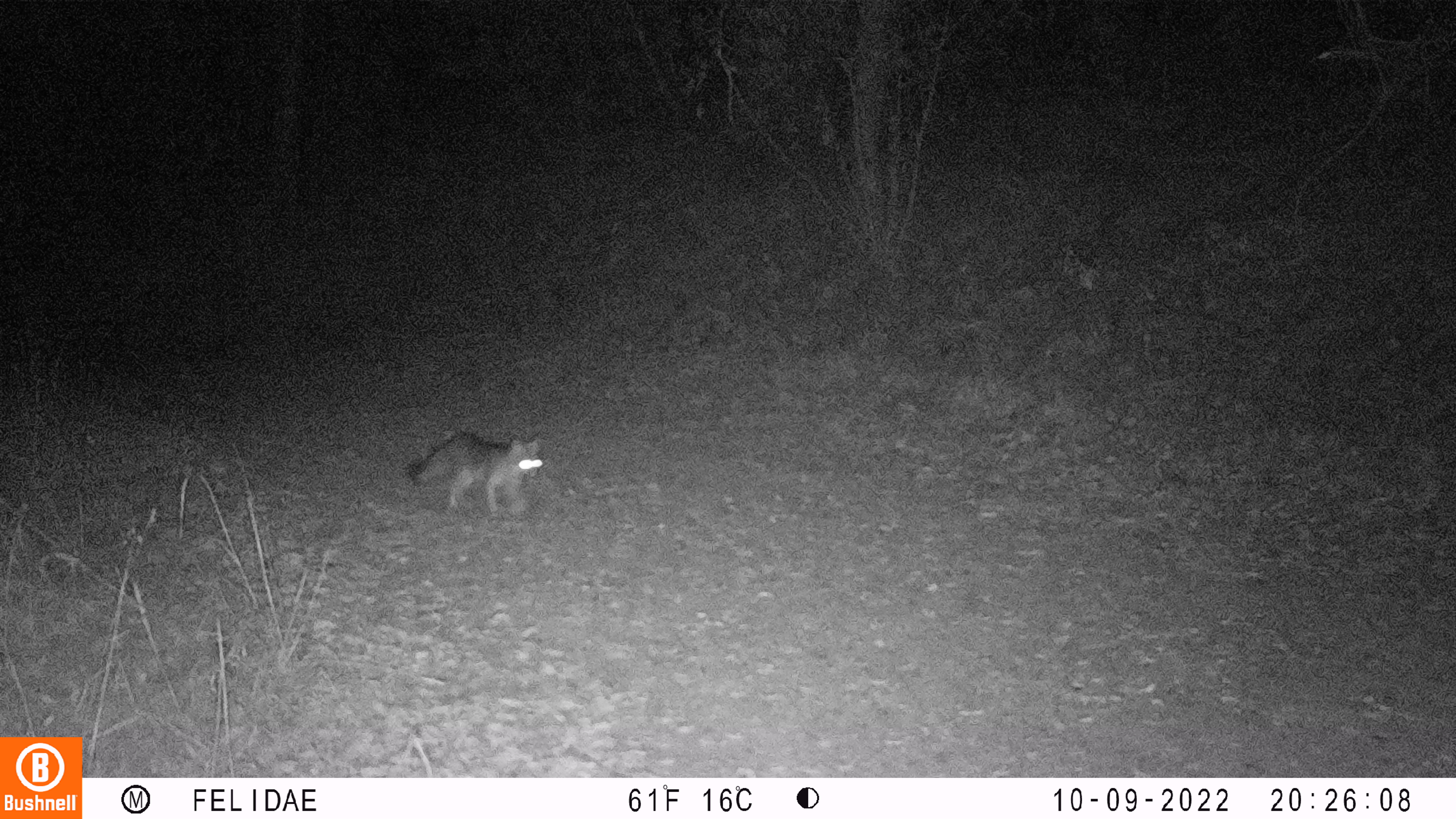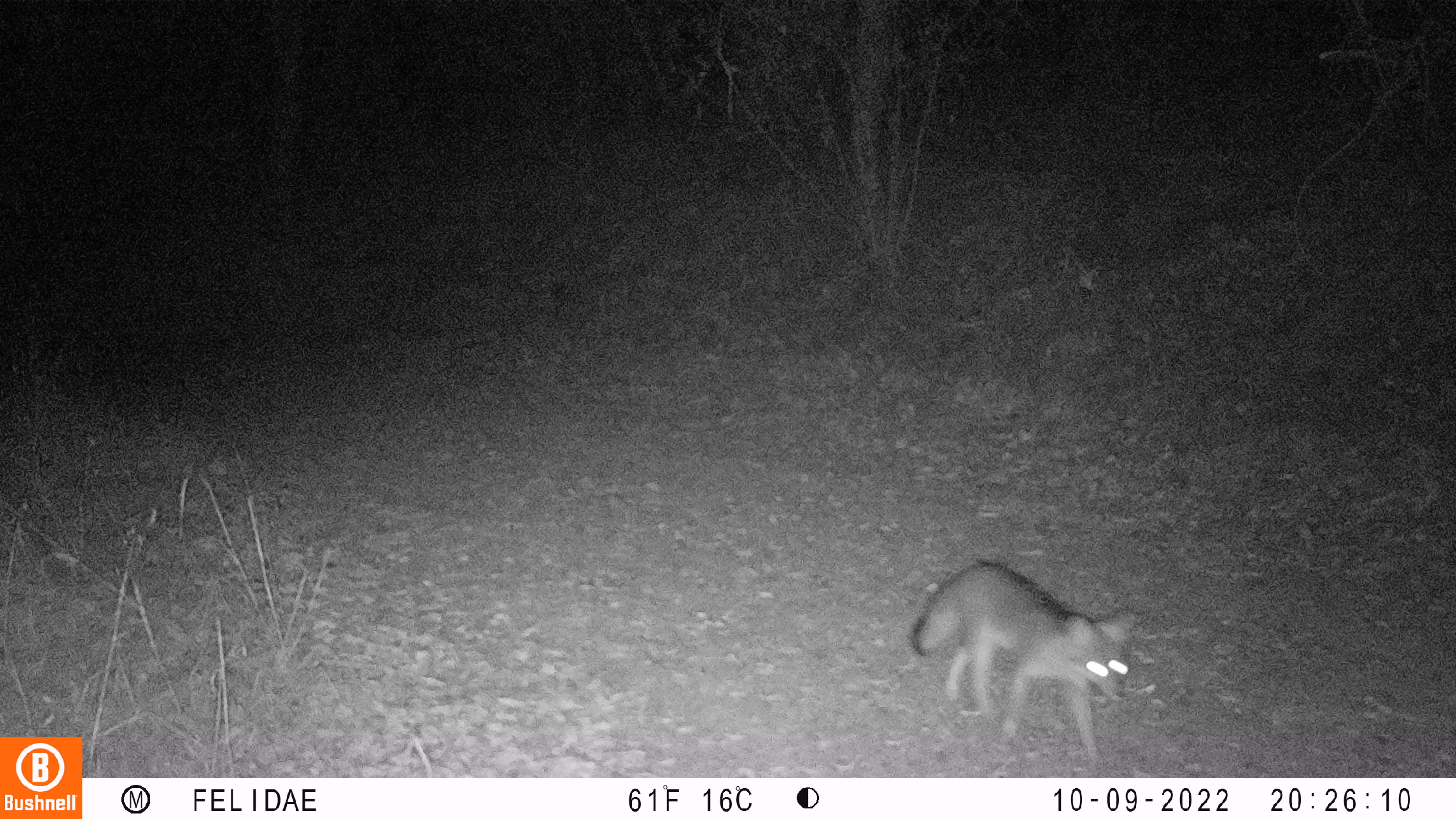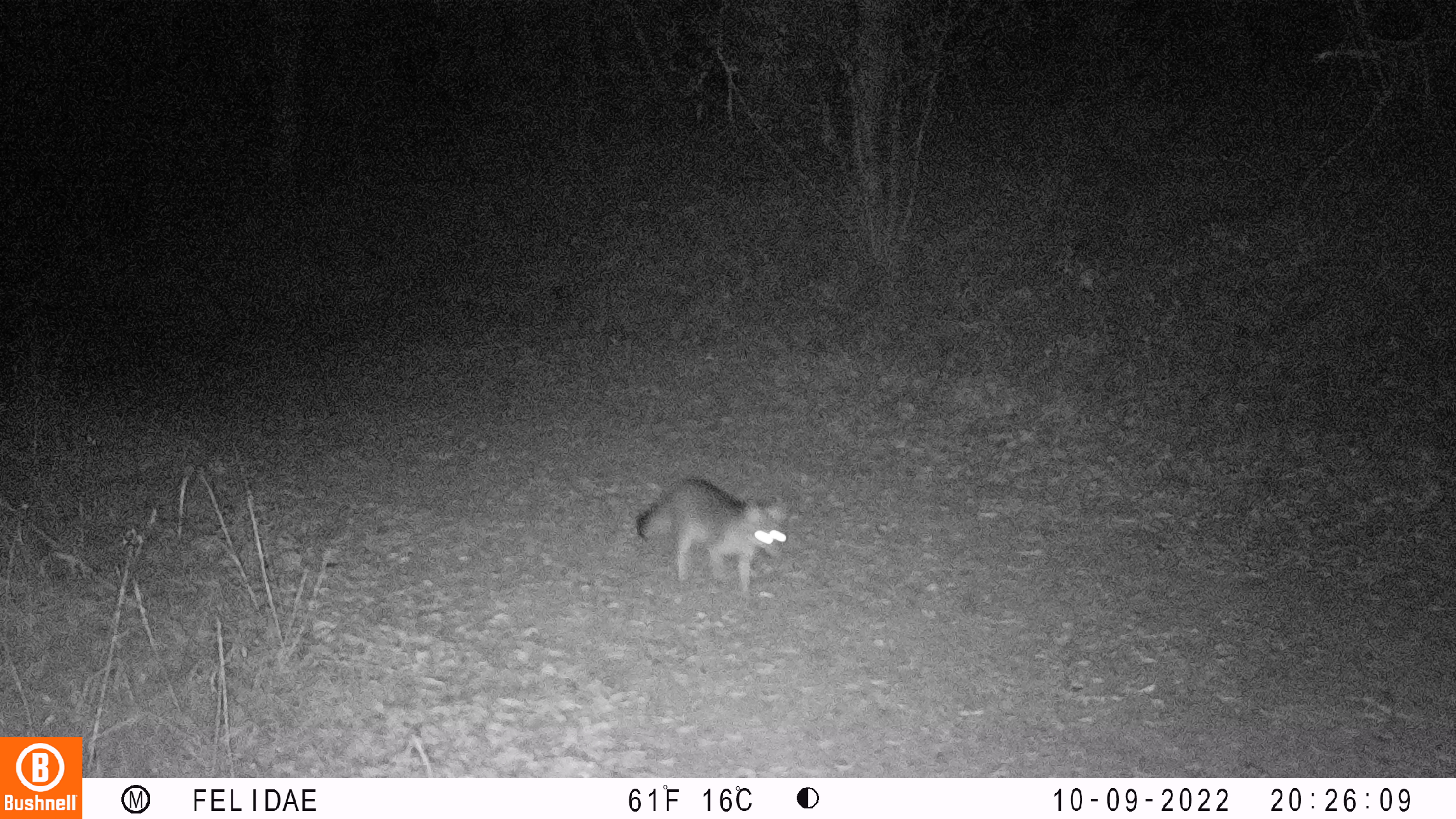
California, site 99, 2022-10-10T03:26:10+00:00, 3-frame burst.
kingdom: Animalia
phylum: Chordata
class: Mammalia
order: Carnivora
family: Canidae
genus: Urocyon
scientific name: Urocyon cinereoargenteus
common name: gray fox